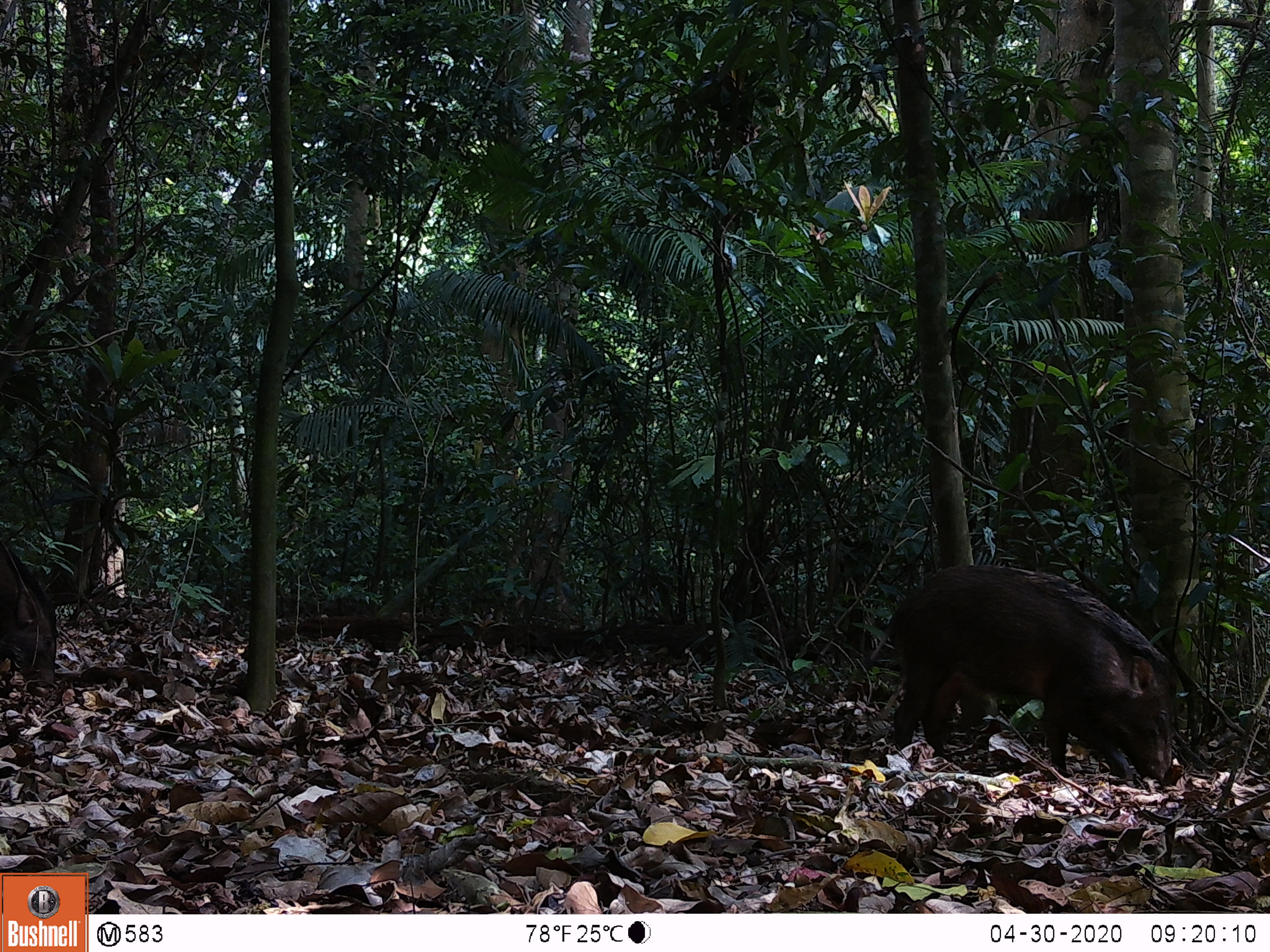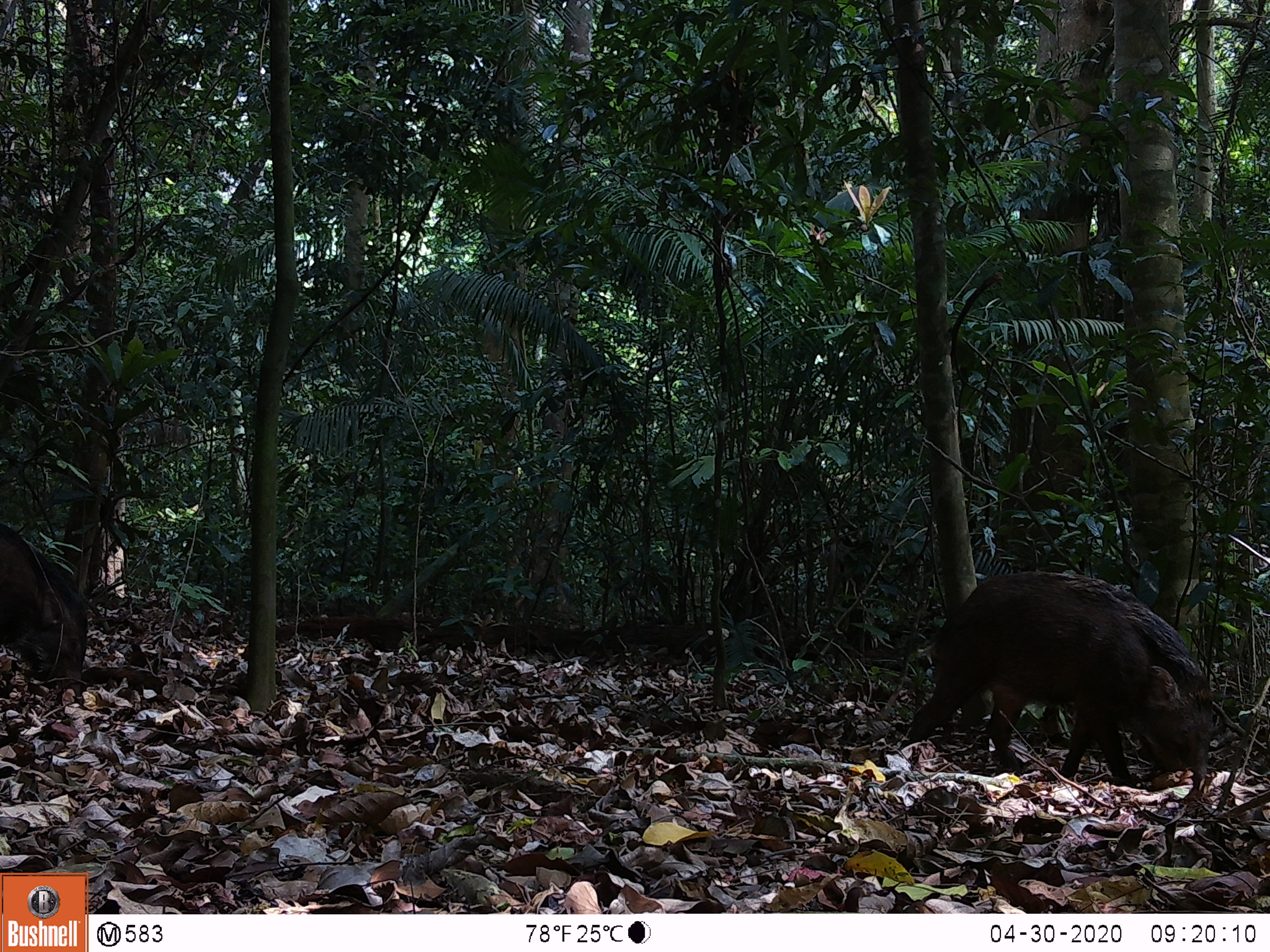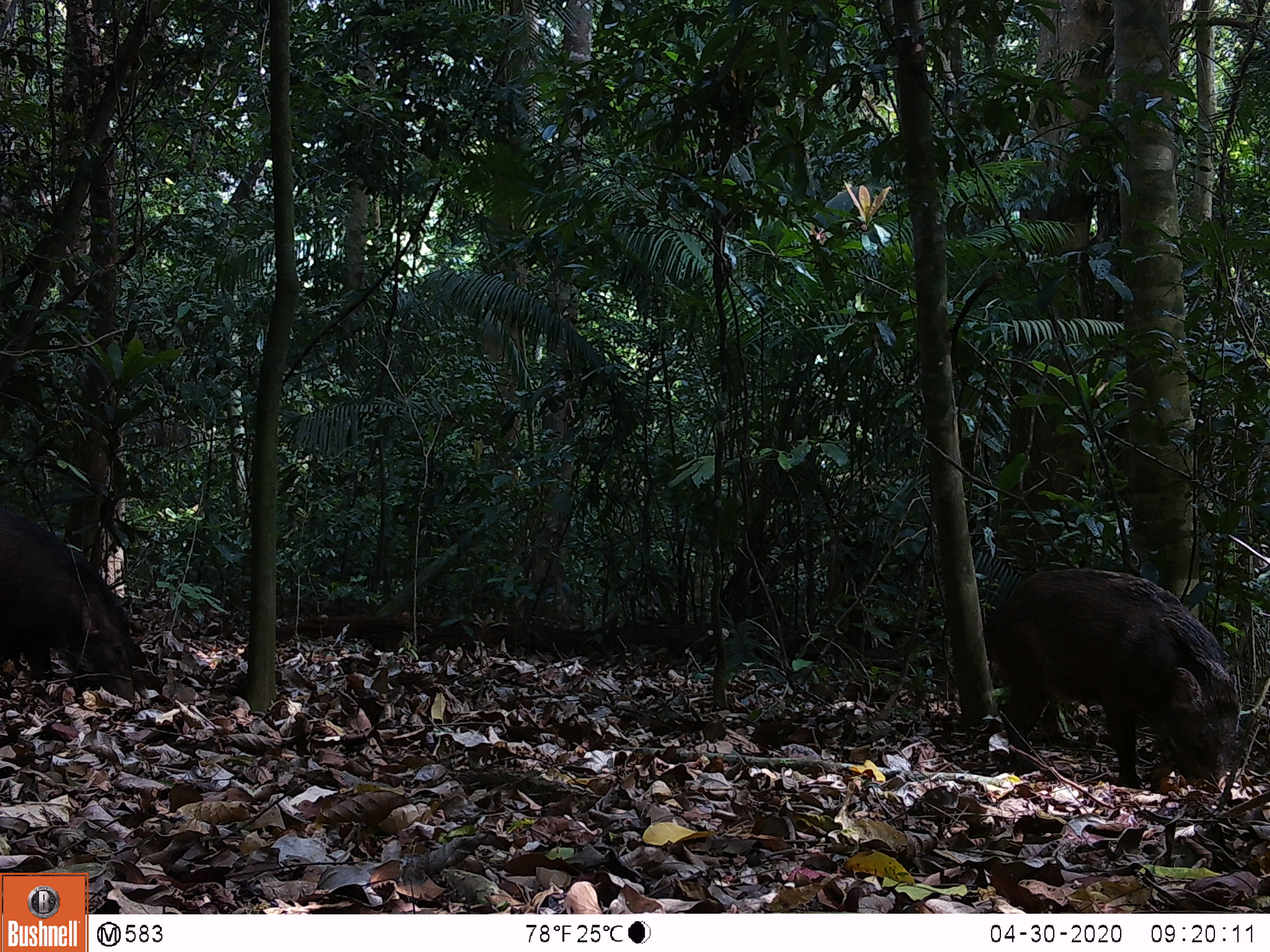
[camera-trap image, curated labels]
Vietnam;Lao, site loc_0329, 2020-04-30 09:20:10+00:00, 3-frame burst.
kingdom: Animalia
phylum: Chordata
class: Mammalia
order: Artiodactyla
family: Suidae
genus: Sus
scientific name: Sus scrofa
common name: eurasian wild pig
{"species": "eurasian wild pig (Sus scrofa)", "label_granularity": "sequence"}